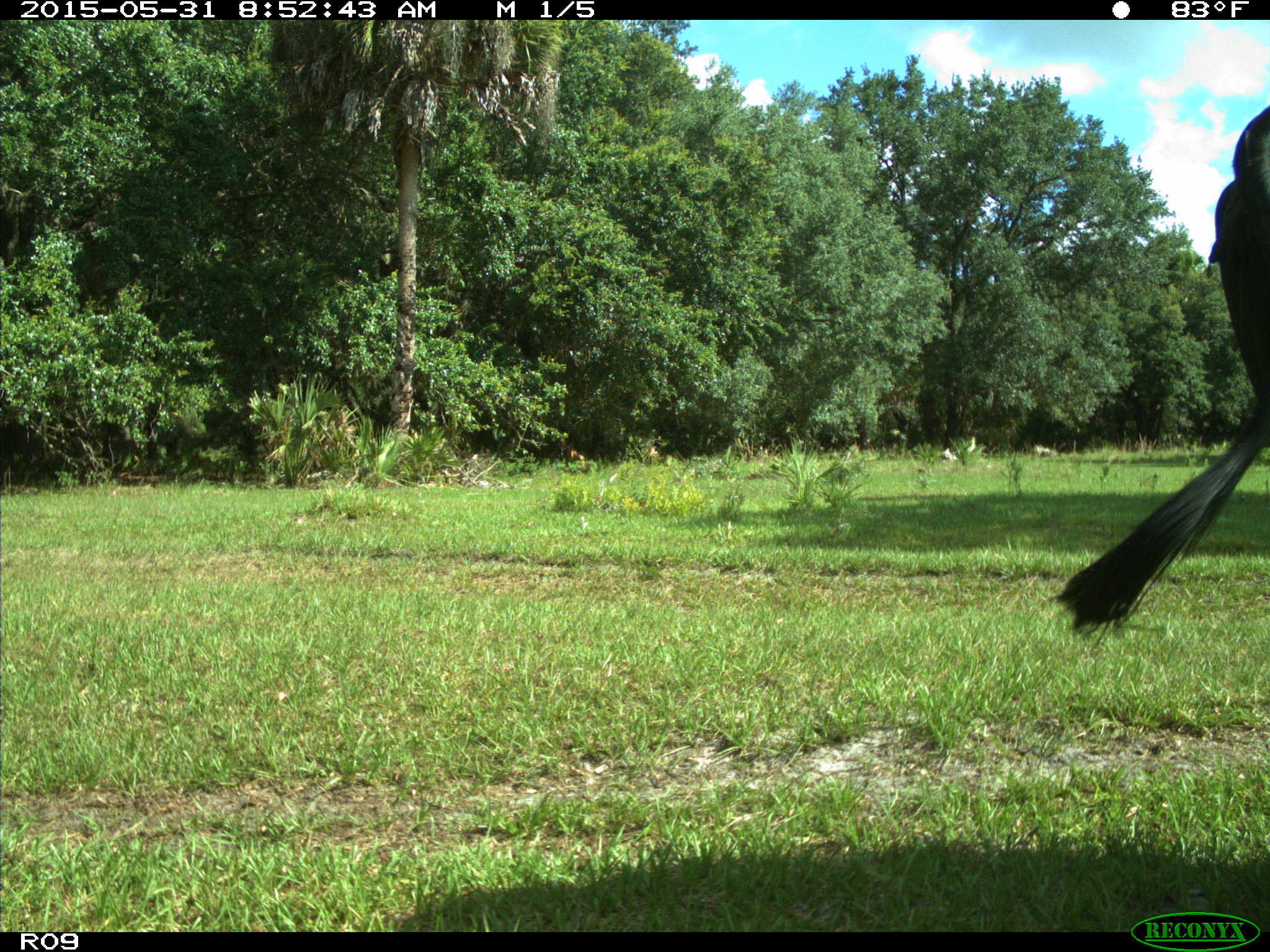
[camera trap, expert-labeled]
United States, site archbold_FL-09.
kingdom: Animalia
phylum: Chordata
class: Mammalia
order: Artiodactyla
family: Bovidae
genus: Bos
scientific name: Bos taurus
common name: domestic cow